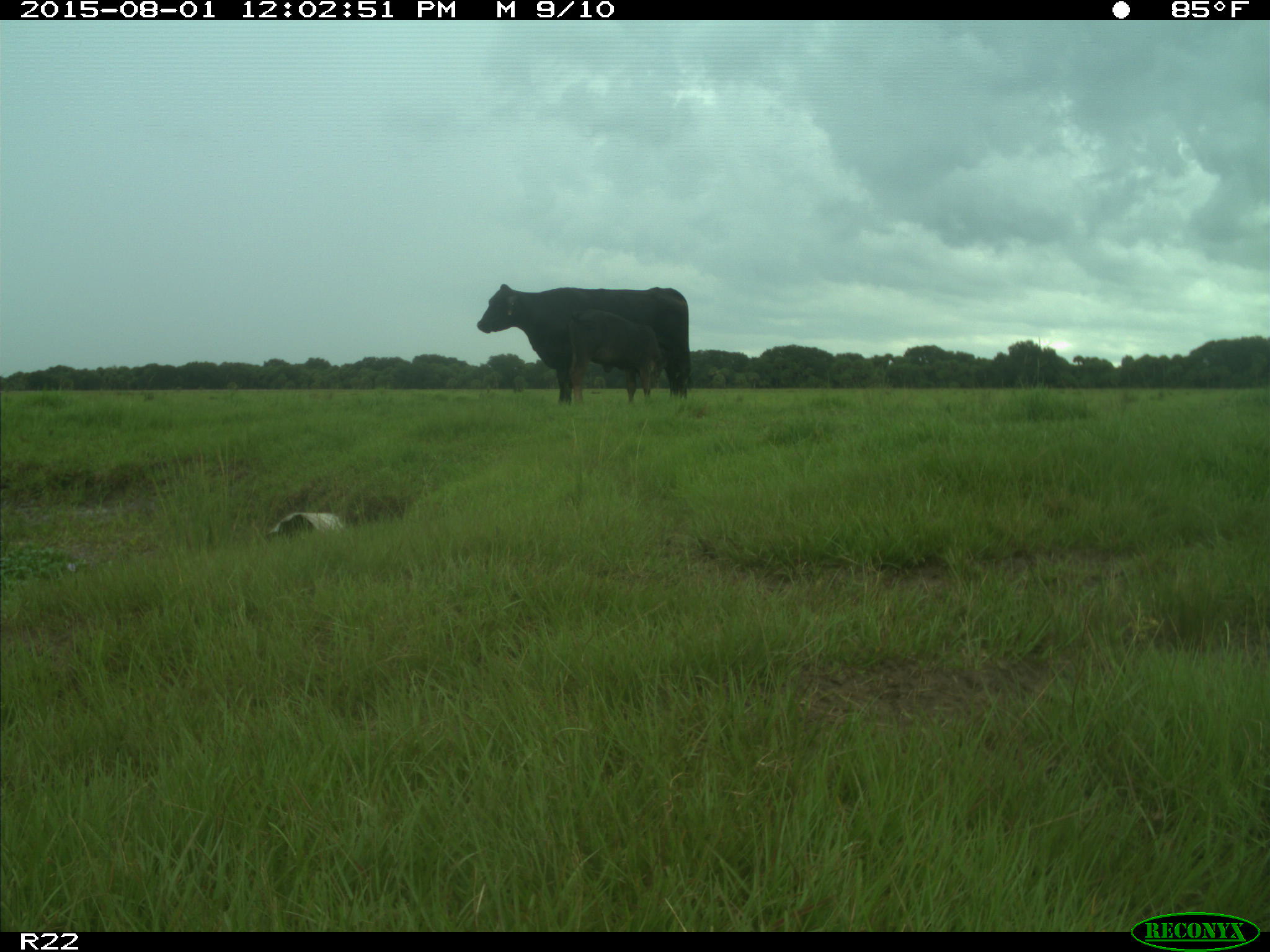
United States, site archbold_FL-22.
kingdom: Animalia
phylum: Chordata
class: Mammalia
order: Artiodactyla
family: Bovidae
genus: Bos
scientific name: Bos taurus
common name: domestic cow